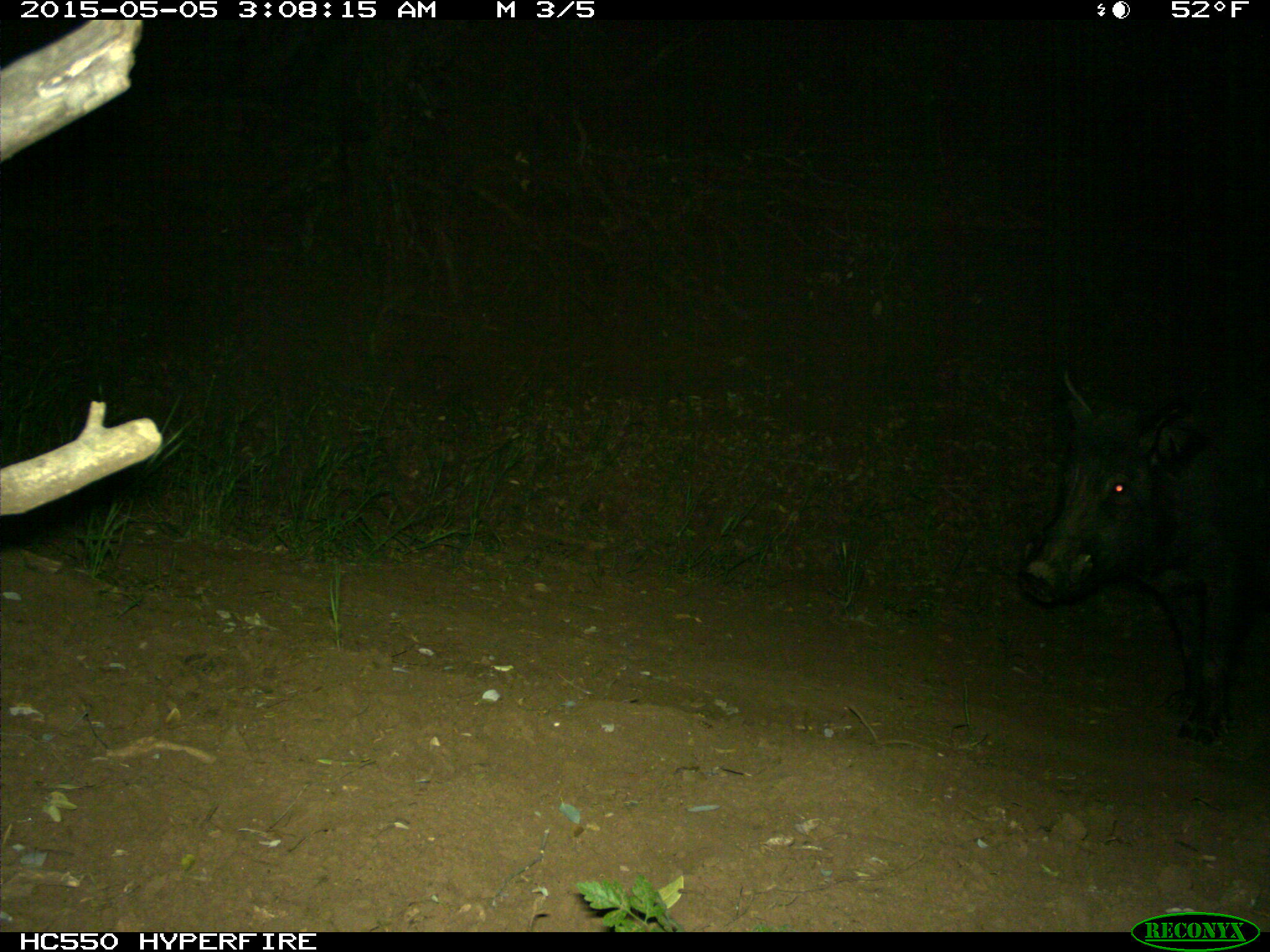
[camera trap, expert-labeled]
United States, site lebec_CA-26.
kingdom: Animalia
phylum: Chordata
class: Mammalia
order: Artiodactyla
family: Suidae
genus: Sus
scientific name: Sus scrofa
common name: wild boar